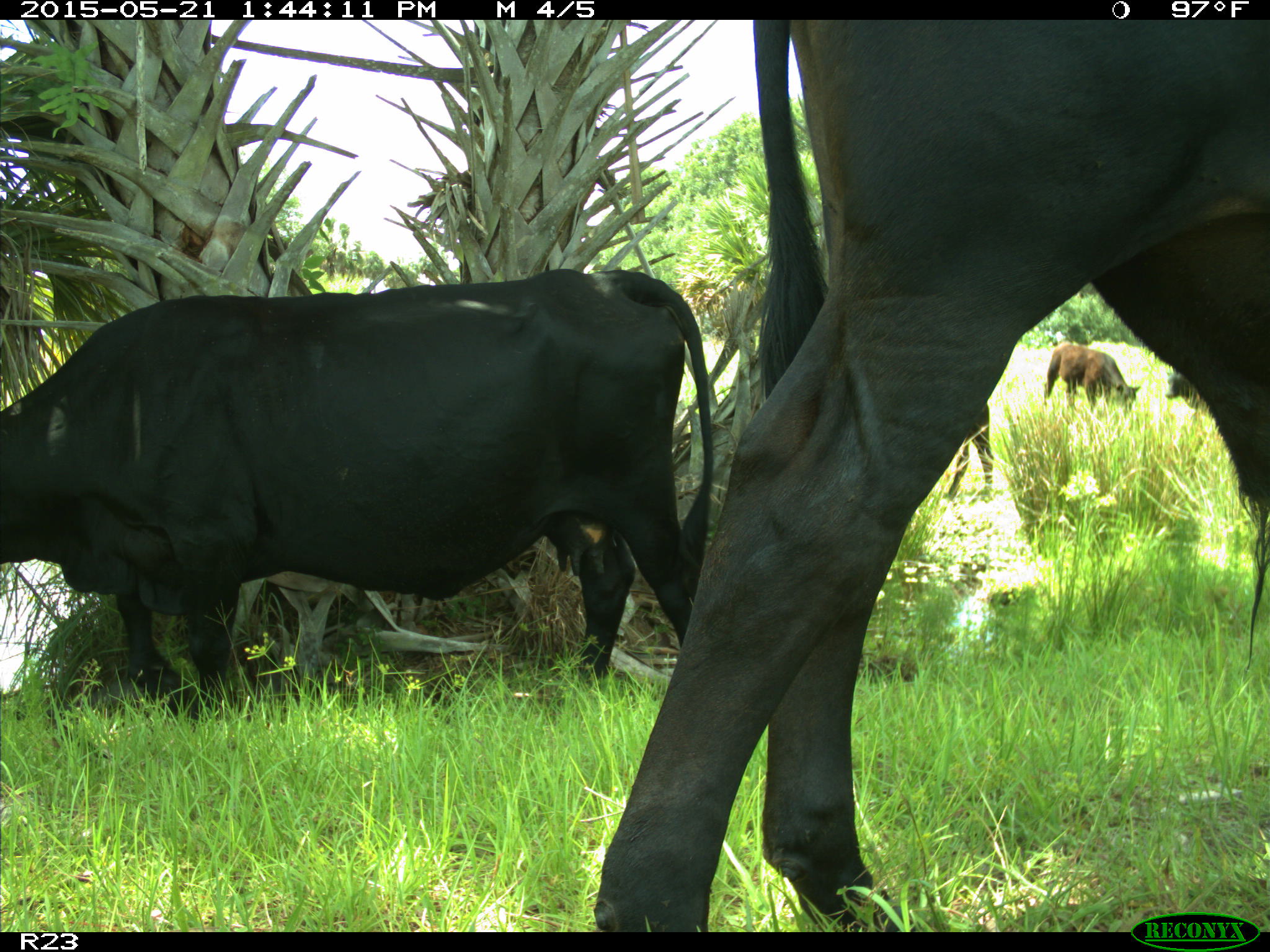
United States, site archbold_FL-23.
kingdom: Animalia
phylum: Chordata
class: Mammalia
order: Artiodactyla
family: Bovidae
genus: Bos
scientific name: Bos taurus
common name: domestic cow